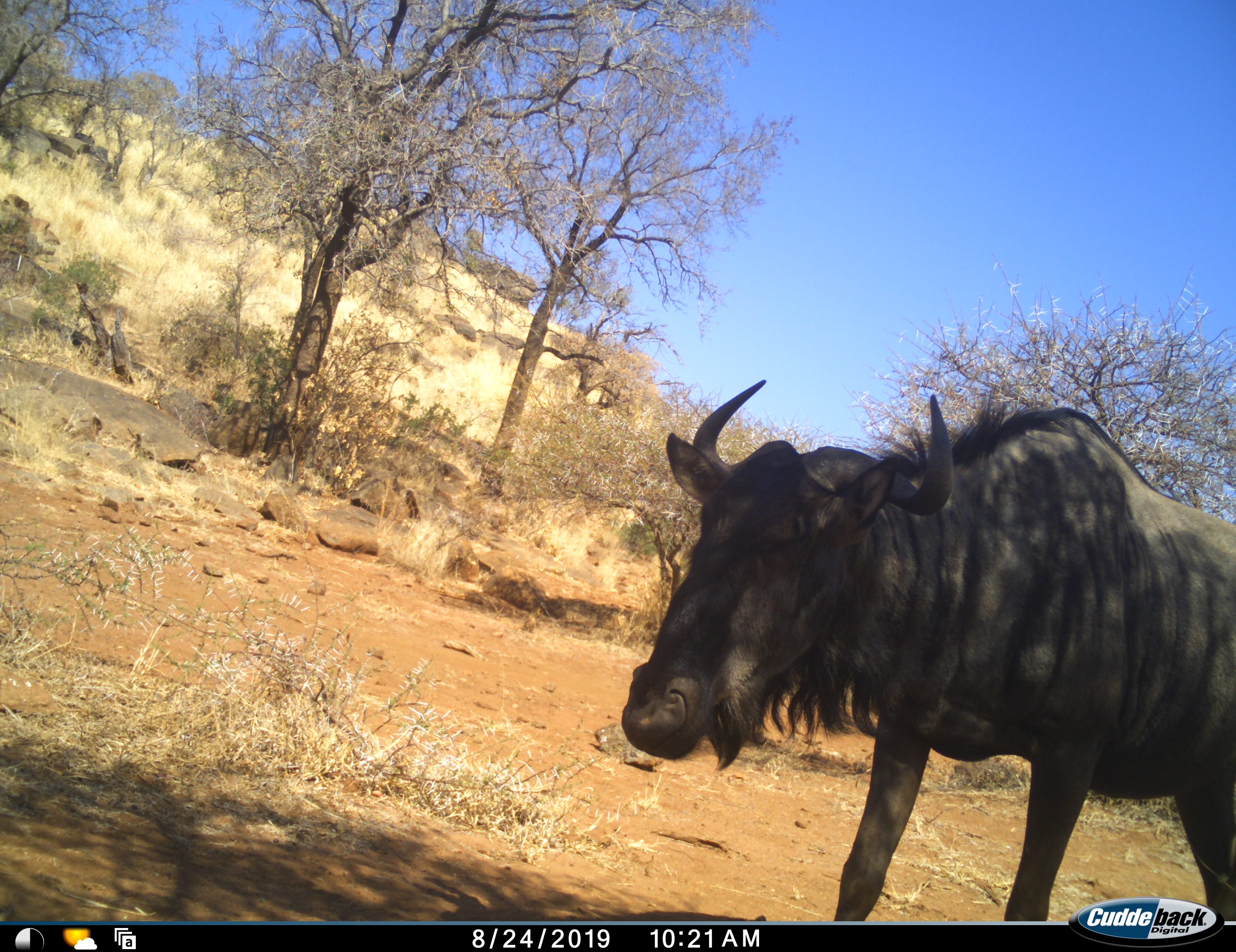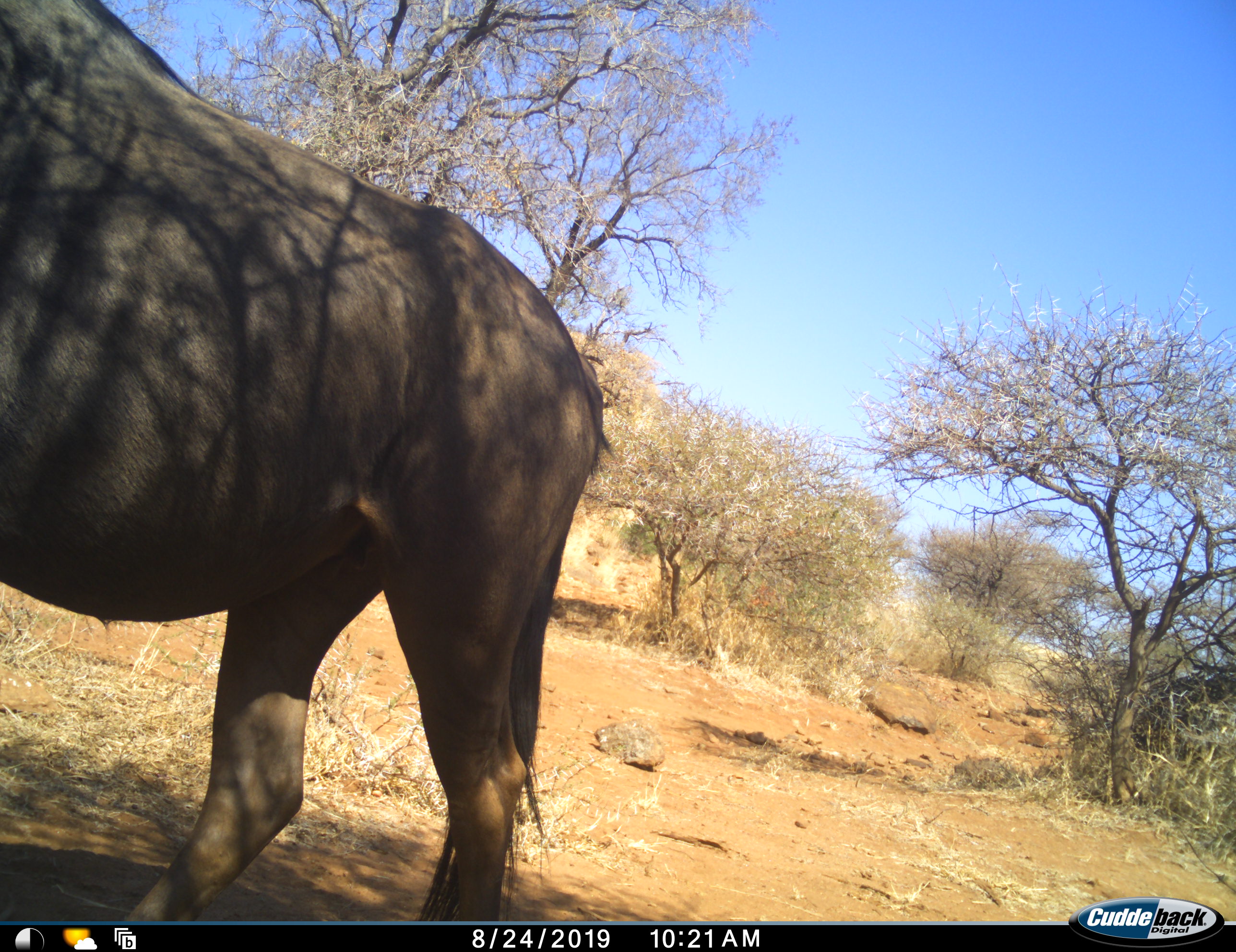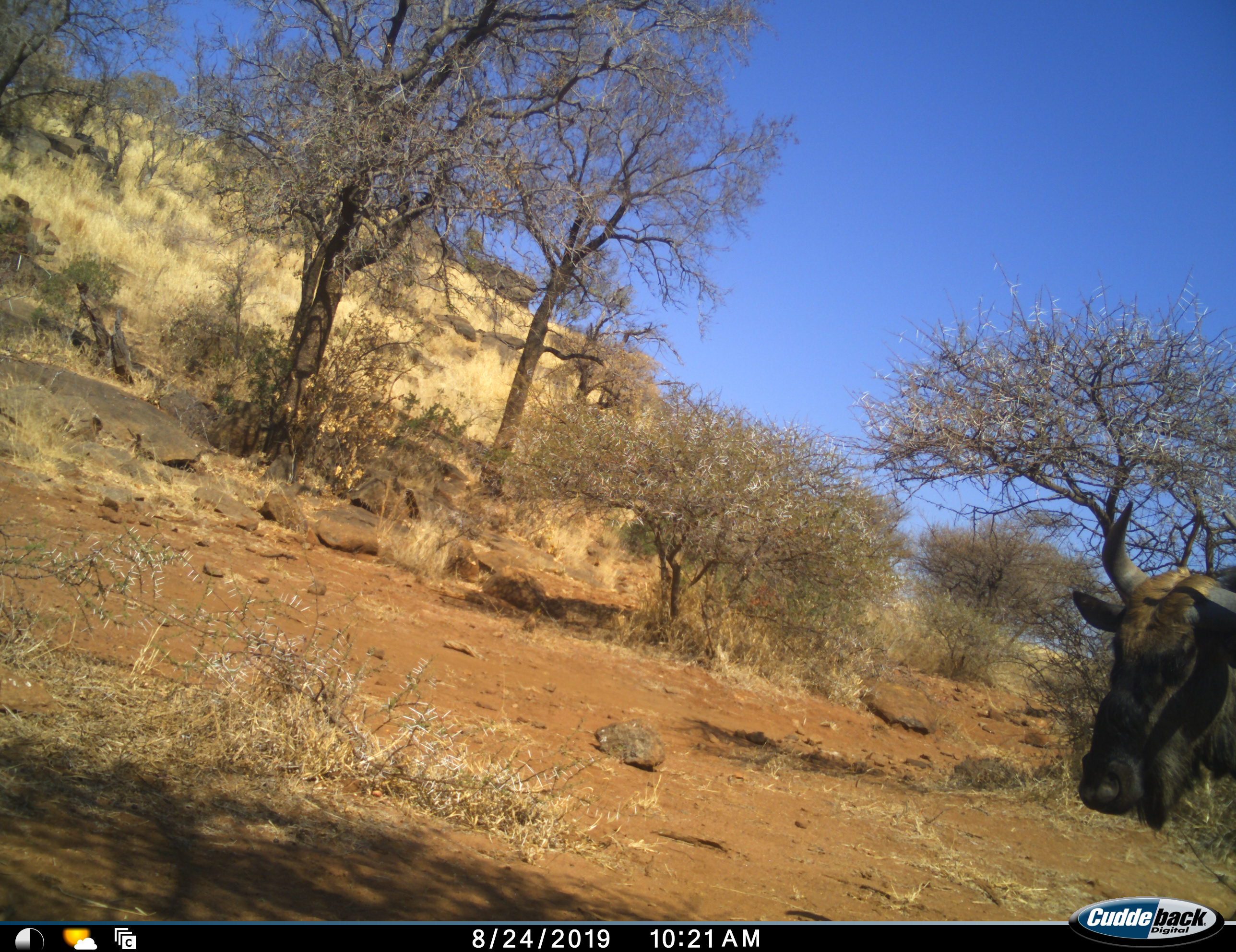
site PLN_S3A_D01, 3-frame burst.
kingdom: Animalia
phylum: Chordata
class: Mammalia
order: Artiodactyla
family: Bovidae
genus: Connochaetes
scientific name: Connochaetes taurinus taurinus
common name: blue wildebeest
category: wildebeestblue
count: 1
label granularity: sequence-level